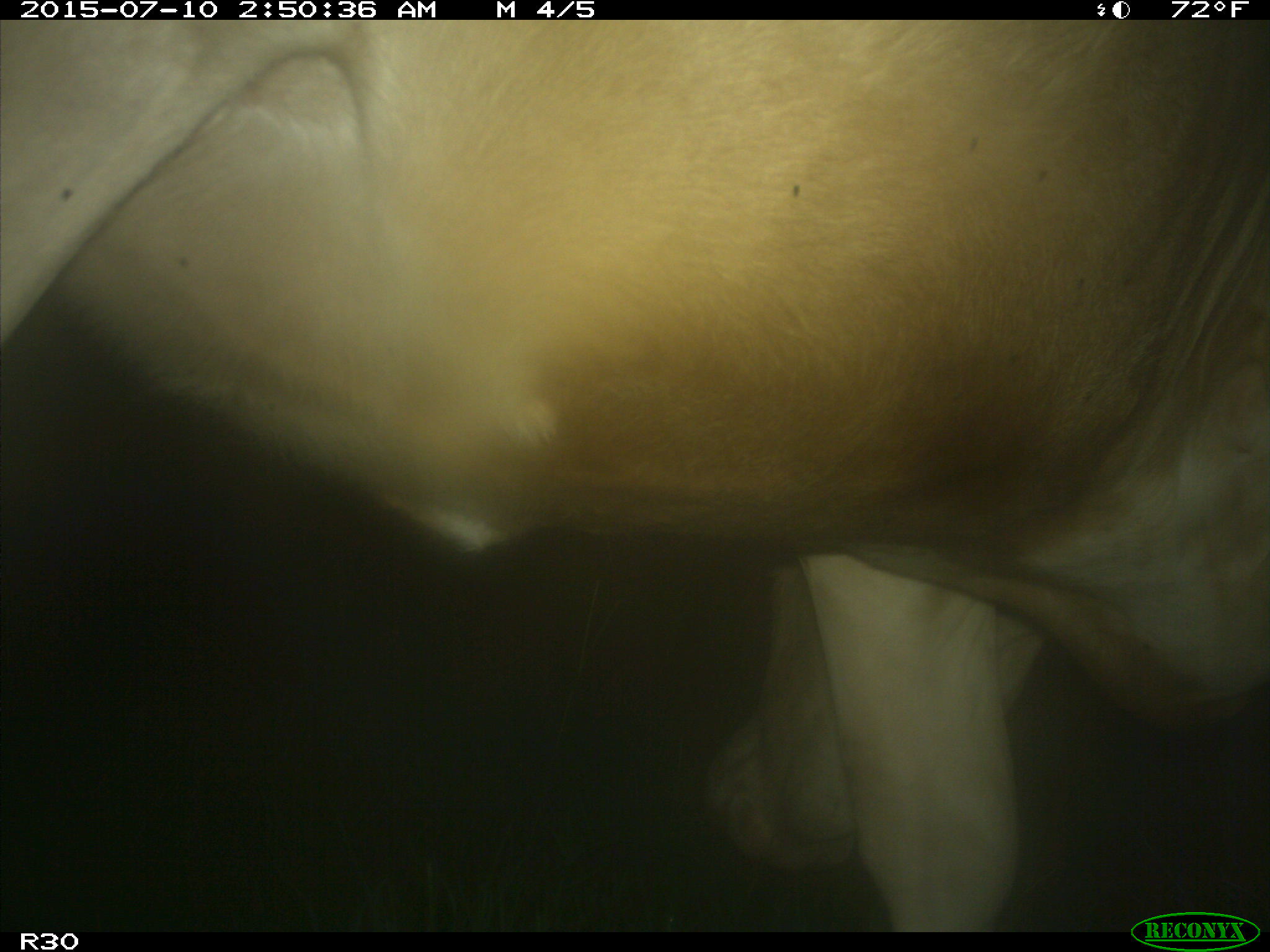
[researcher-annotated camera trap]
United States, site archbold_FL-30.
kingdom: Animalia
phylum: Chordata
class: Mammalia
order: Artiodactyla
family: Bovidae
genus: Bos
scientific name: Bos taurus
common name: domestic cow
Bos taurus (domestic cow).